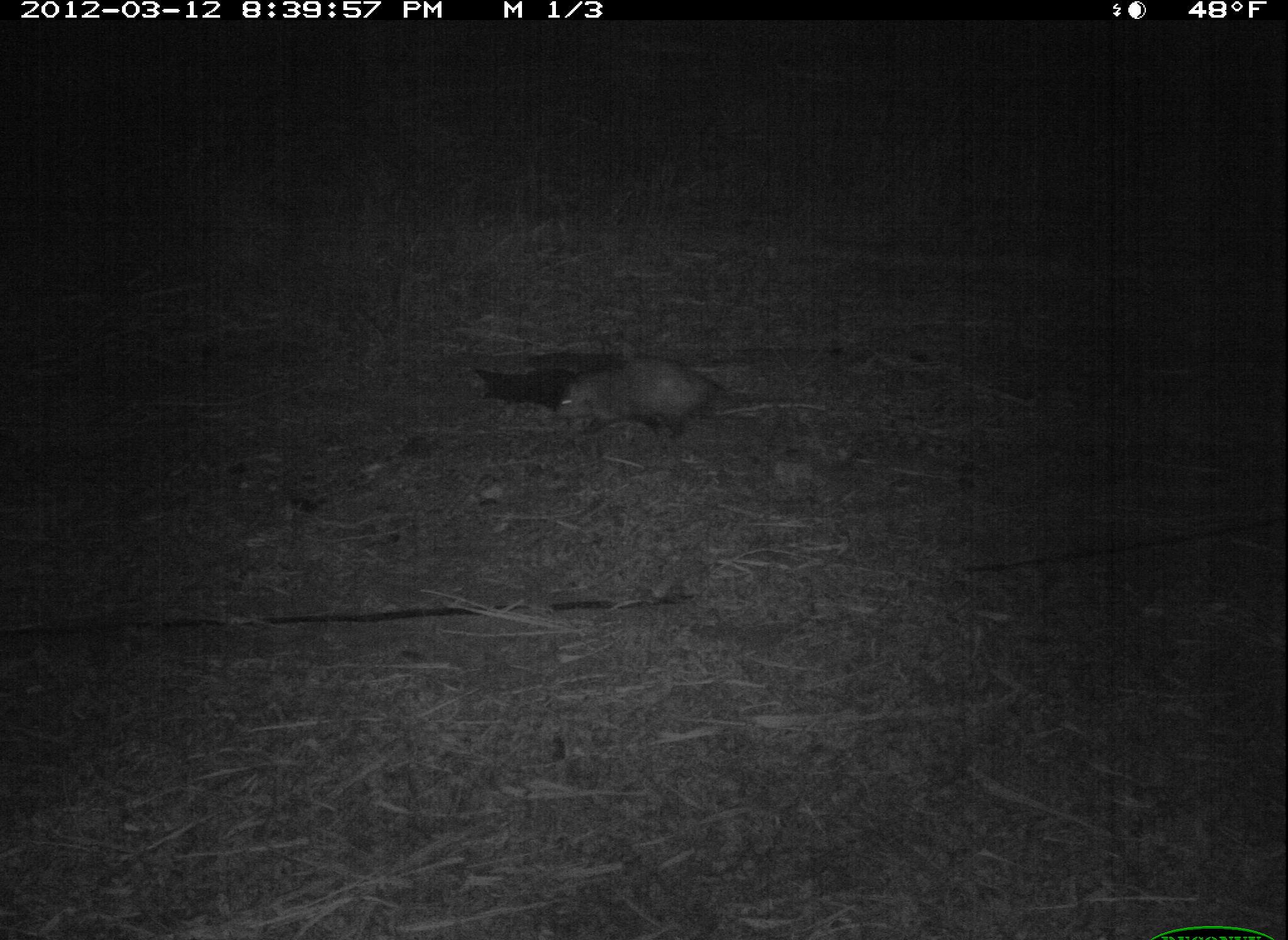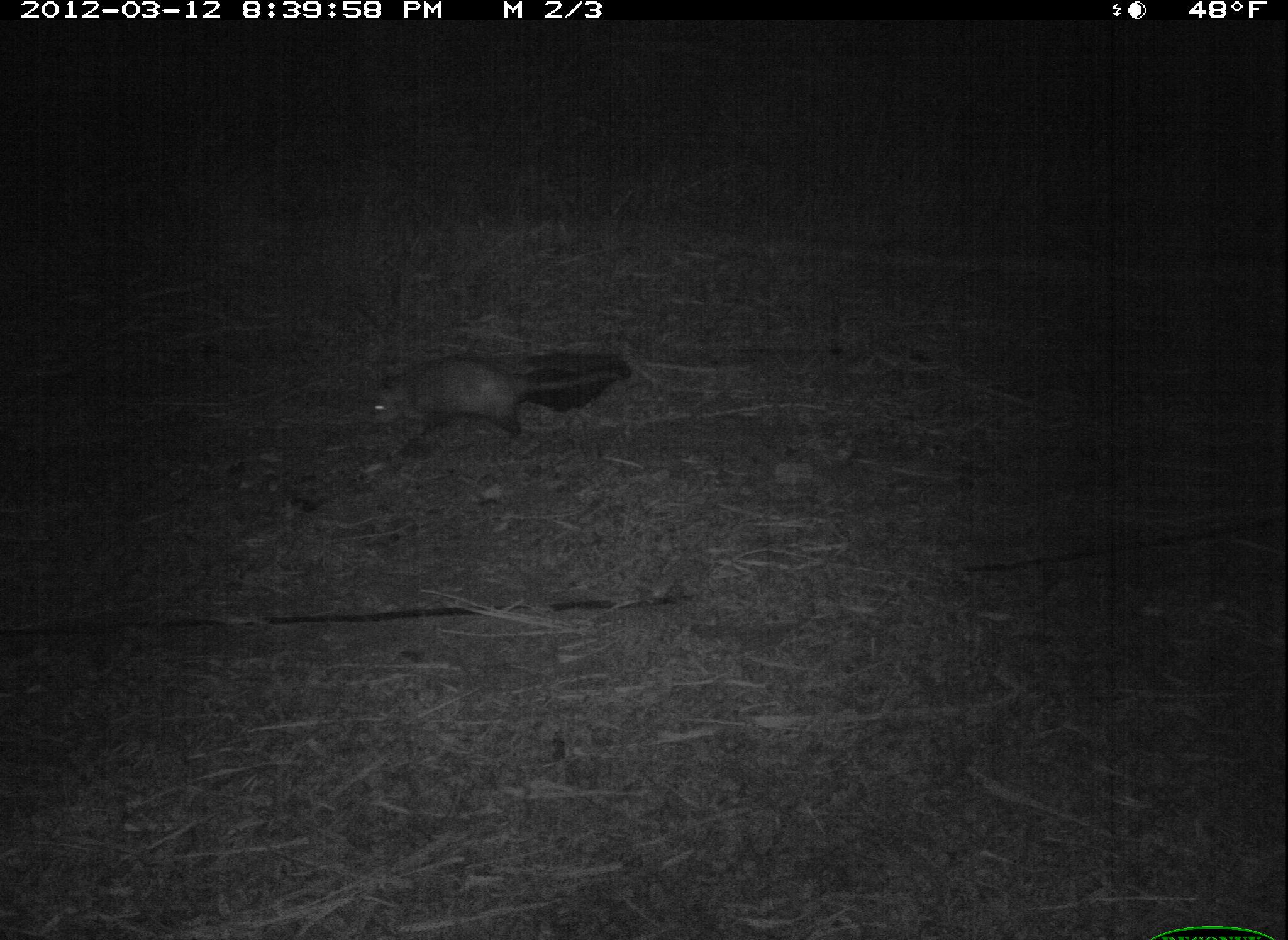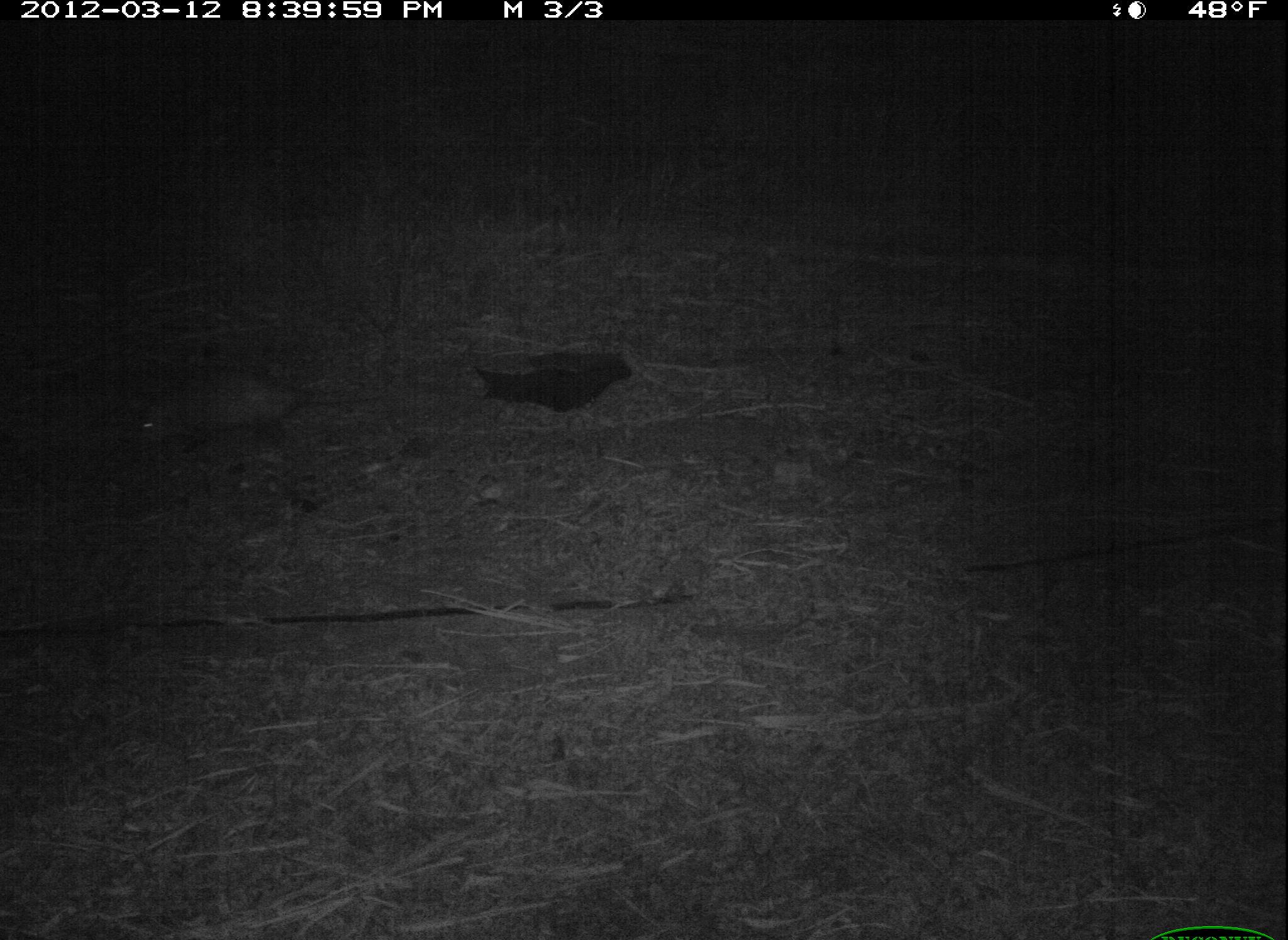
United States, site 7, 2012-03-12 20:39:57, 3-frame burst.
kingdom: Animalia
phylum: Chordata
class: Mammalia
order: Didelphimorphia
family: Didelphidae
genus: Didelphis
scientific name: Didelphis virginiana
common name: virginia opossum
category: opossum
Opossum (virginia opossum) (Didelphis virginiana).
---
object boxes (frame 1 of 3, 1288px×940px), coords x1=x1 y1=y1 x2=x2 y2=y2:
opossum: x1=547 y1=353 x2=739 y2=451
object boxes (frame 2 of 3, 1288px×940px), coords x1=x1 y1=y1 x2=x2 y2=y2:
opossum: x1=354 y1=350 x2=630 y2=467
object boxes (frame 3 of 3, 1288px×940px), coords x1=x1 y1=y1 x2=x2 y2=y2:
opossum: x1=118 y1=351 x2=336 y2=504